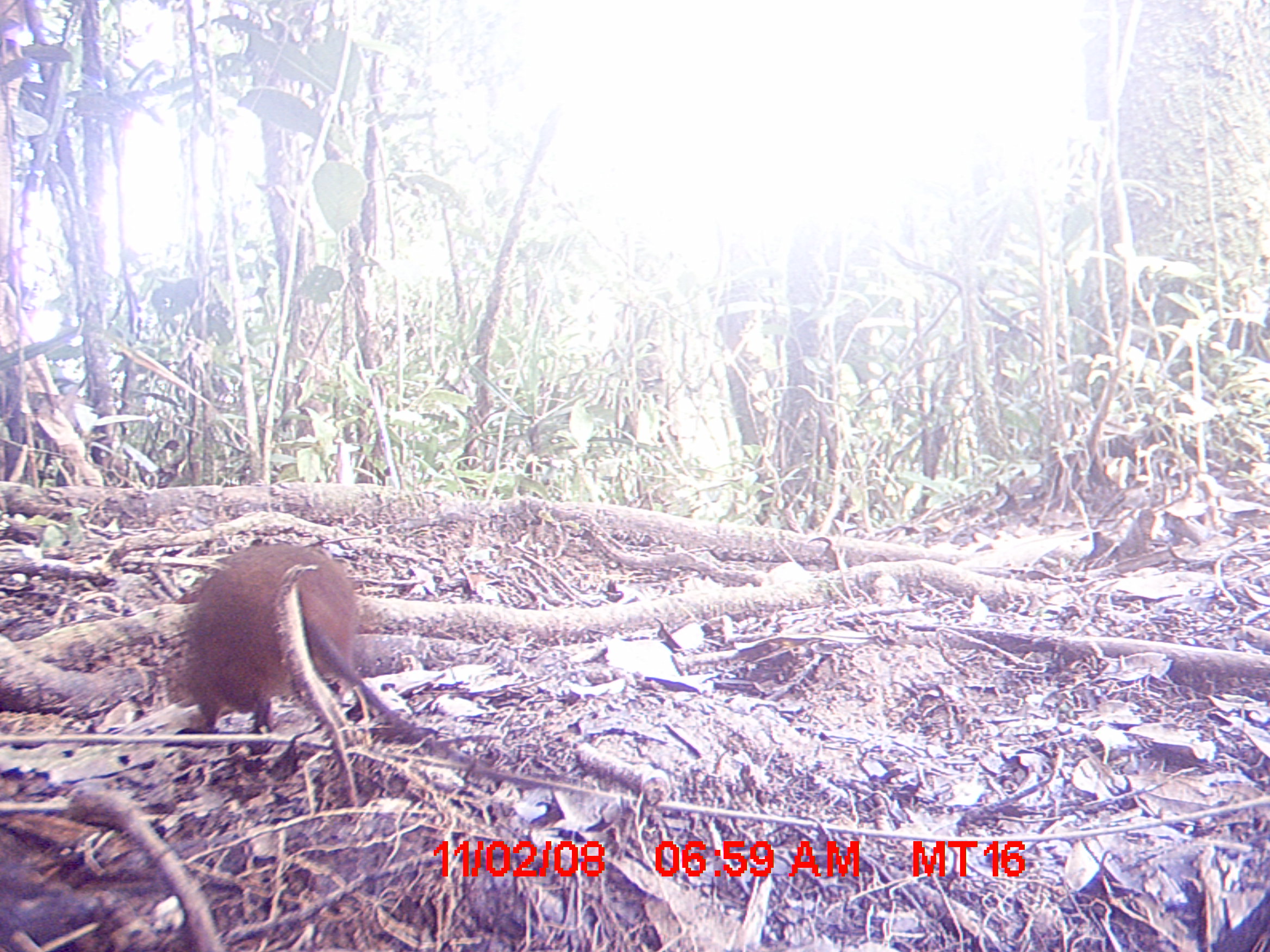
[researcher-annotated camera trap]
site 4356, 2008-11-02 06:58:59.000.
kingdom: Animalia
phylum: Chordata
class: Mammalia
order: Rodentia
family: Muridae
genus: Rattus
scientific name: Rattus rattus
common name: black rat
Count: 1.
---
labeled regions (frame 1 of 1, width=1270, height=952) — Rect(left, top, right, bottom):
rattus rattus: Rect(162, 541, 425, 806)